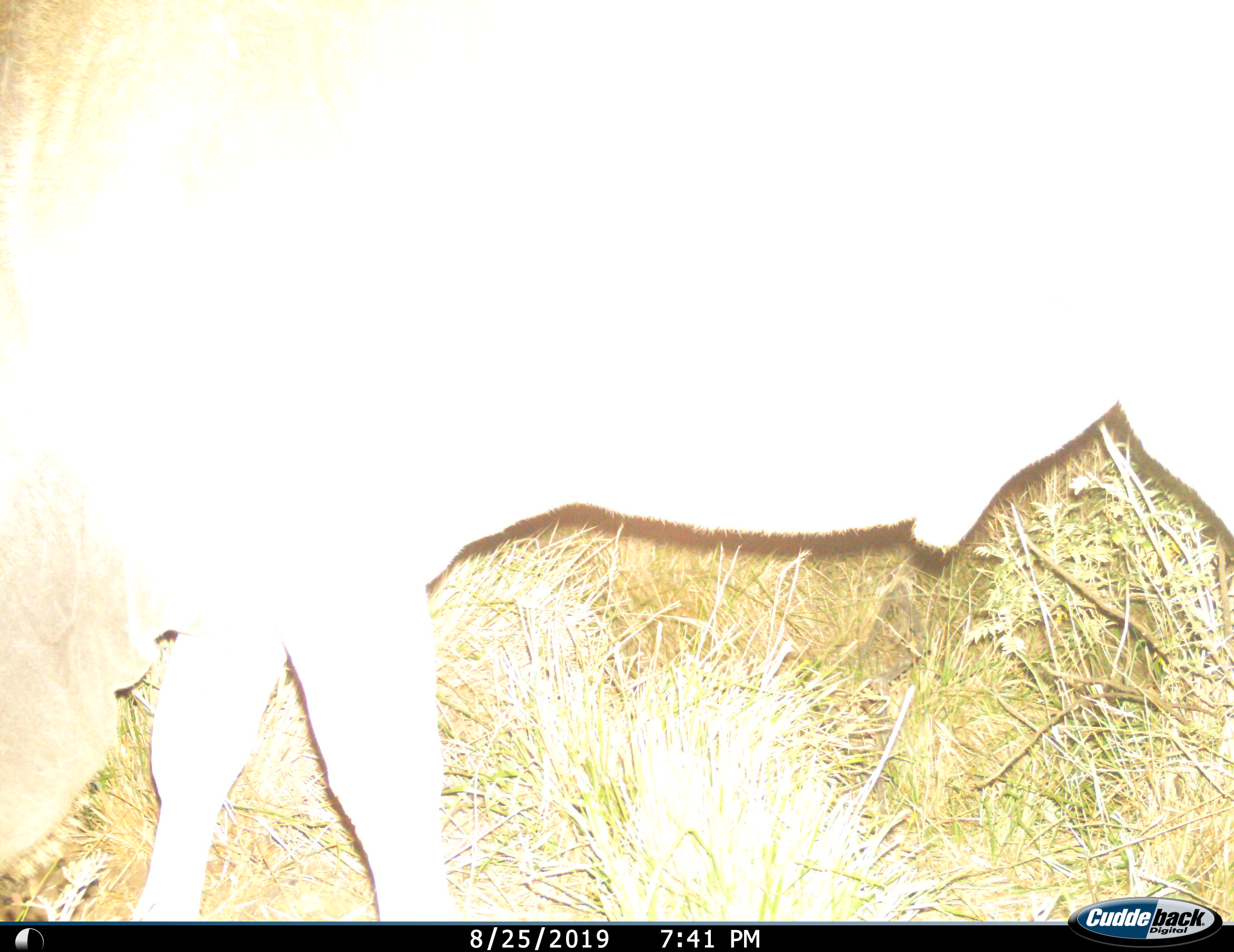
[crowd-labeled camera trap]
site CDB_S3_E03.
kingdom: Animalia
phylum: Chordata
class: Mammalia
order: Artiodactyla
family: Bovidae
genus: Tragelaphus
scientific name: Tragelaphus oryx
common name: eland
Eland (Tragelaphus oryx), count 1. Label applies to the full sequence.